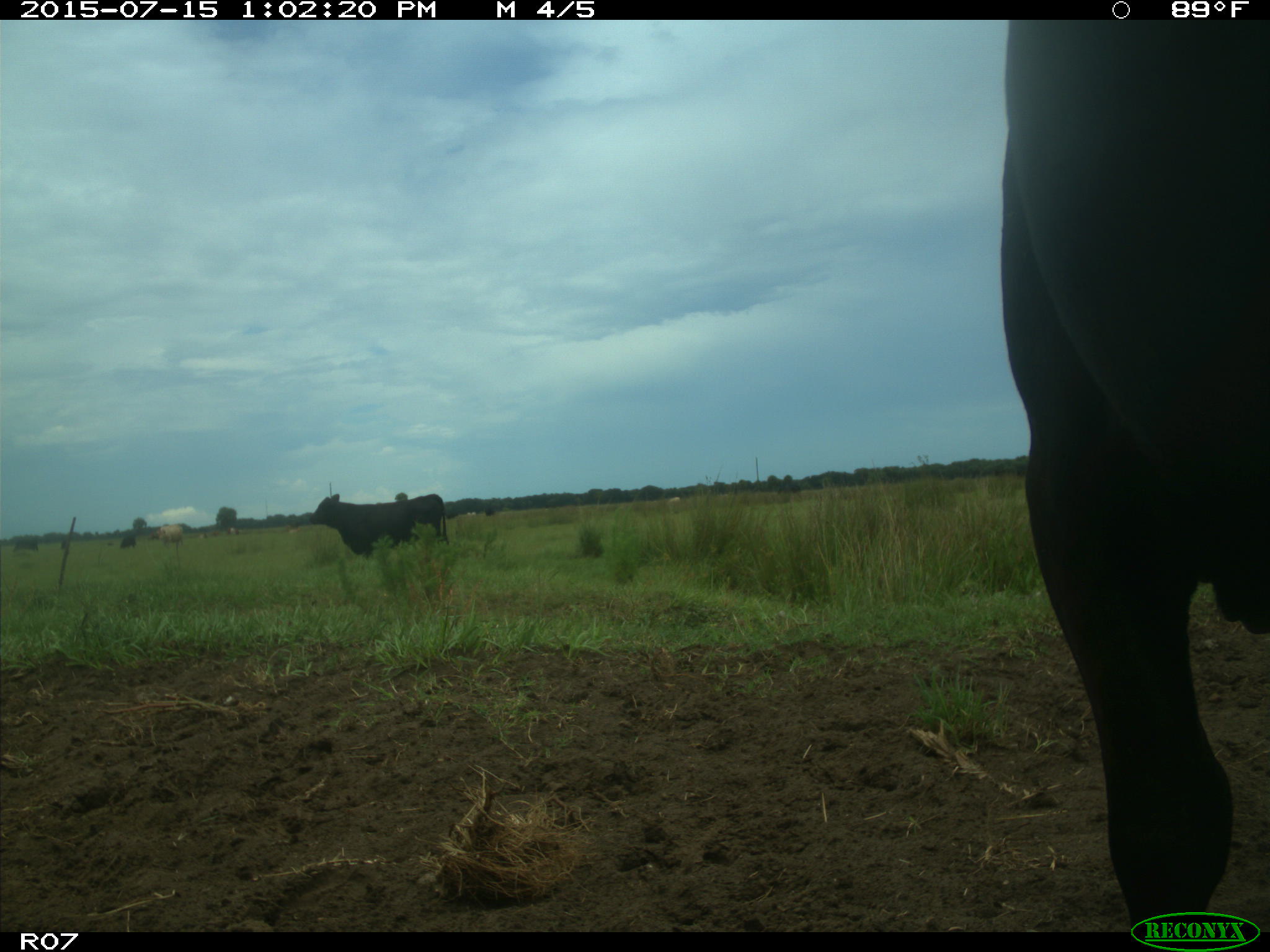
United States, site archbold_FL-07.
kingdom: Animalia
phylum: Chordata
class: Mammalia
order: Artiodactyla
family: Bovidae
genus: Bos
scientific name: Bos taurus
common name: domestic cow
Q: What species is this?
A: Bos taurus (domestic cow).